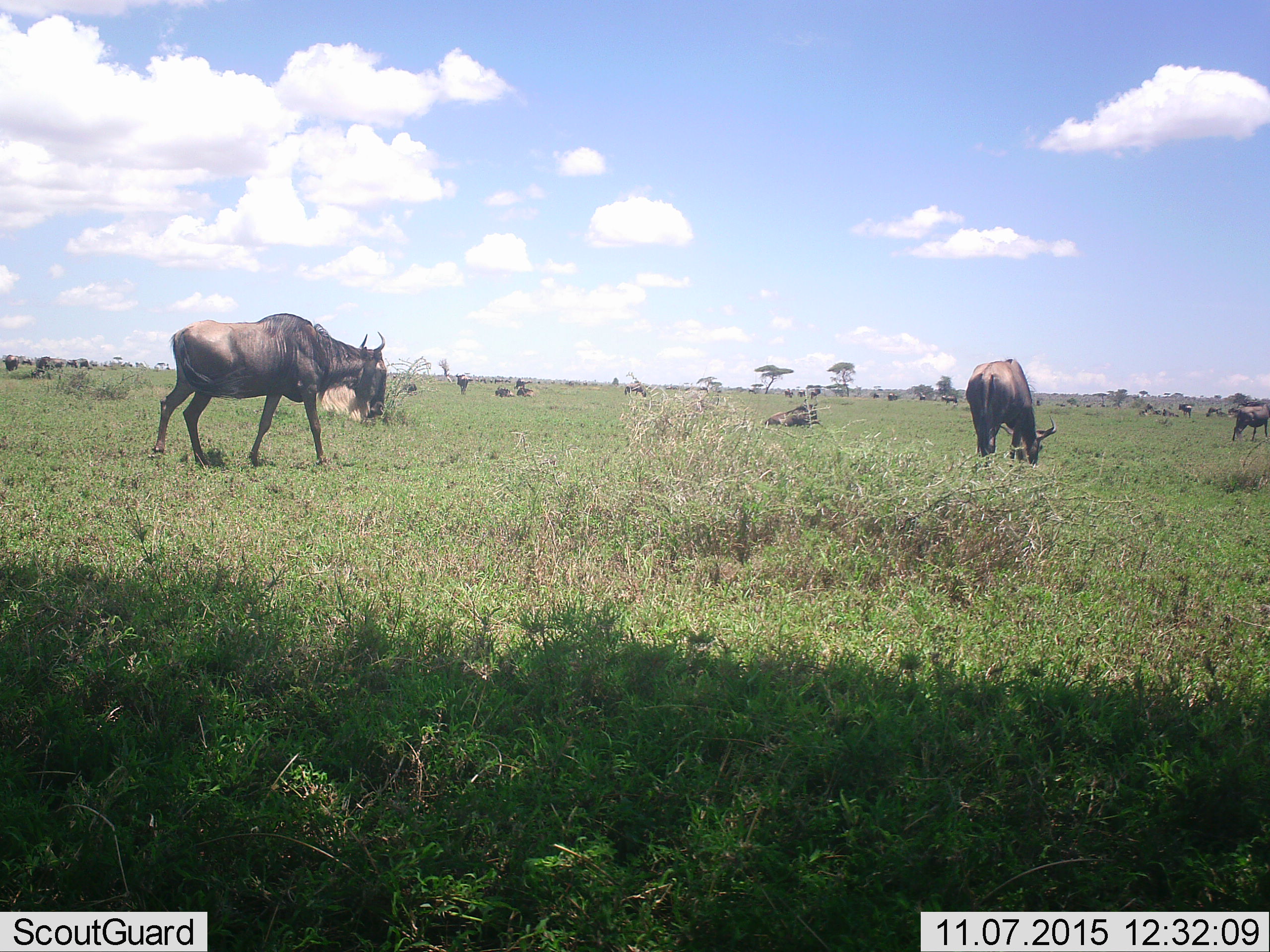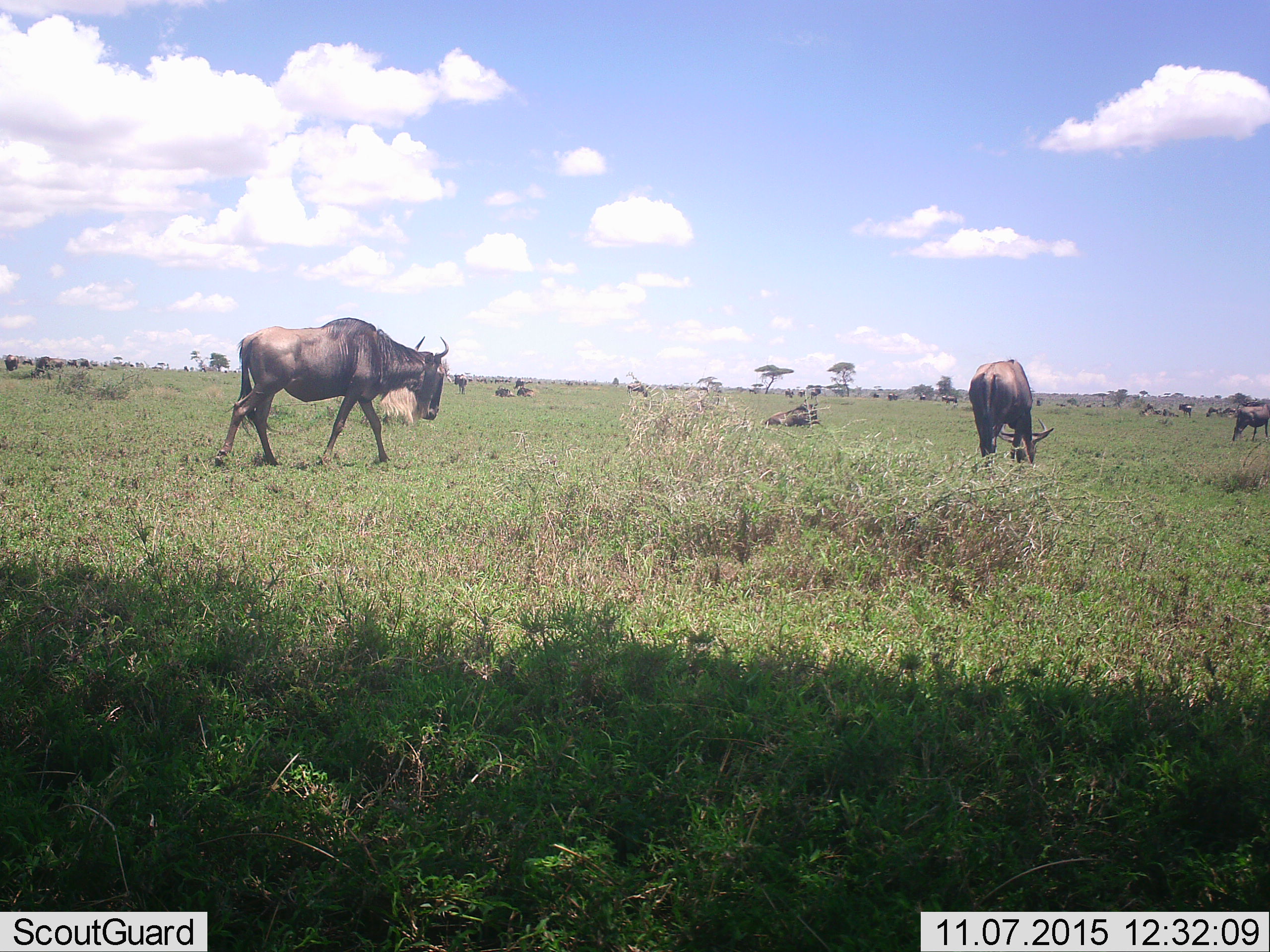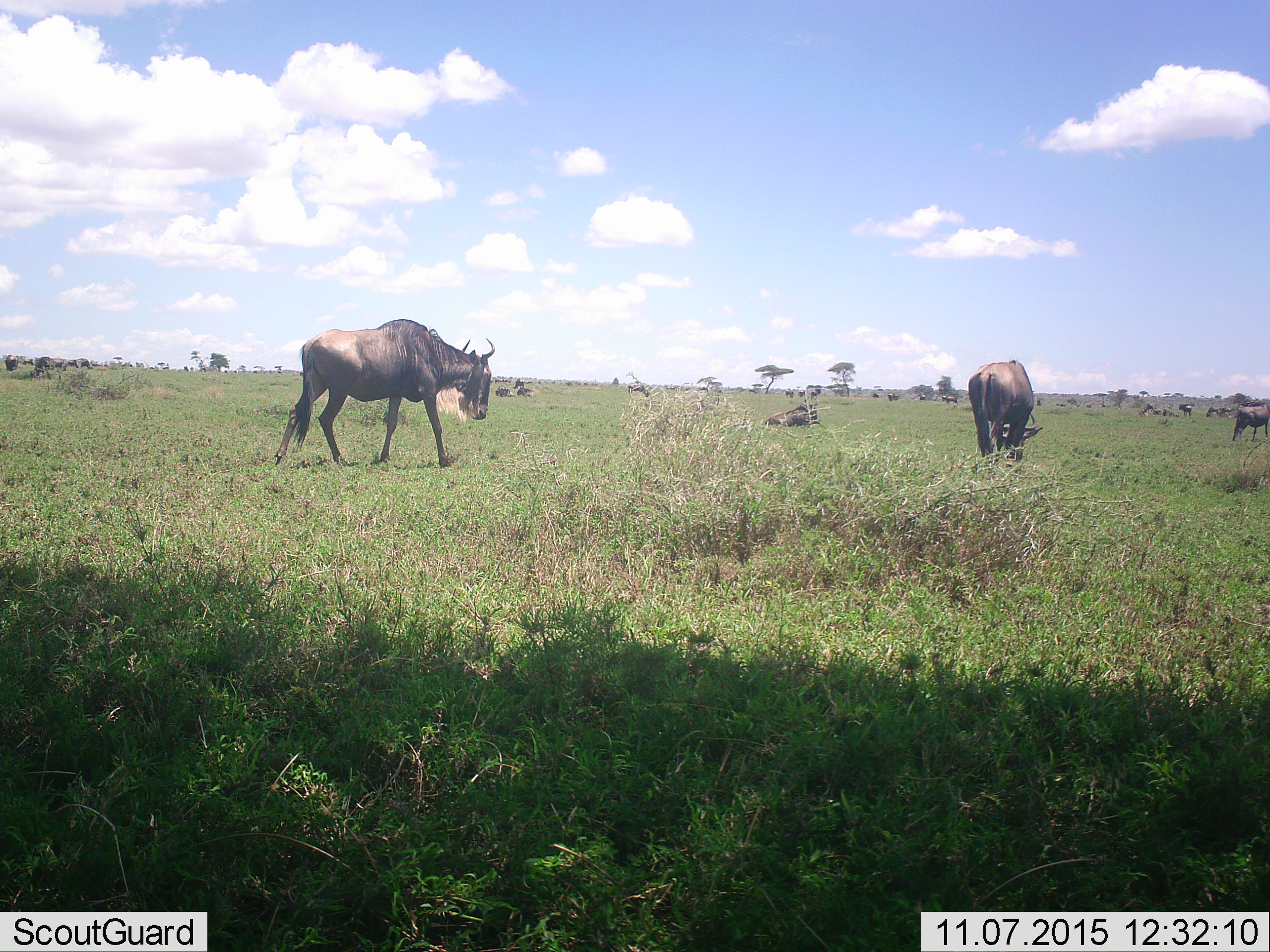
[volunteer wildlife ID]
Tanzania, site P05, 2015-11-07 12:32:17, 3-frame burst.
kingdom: Animalia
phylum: Chordata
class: Mammalia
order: Artiodactyla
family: Bovidae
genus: Connochaetes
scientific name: Connochaetes taurinus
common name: blue wildebeest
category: wildebeest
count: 11-50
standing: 78%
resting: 67%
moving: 67%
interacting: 33%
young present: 11%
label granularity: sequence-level